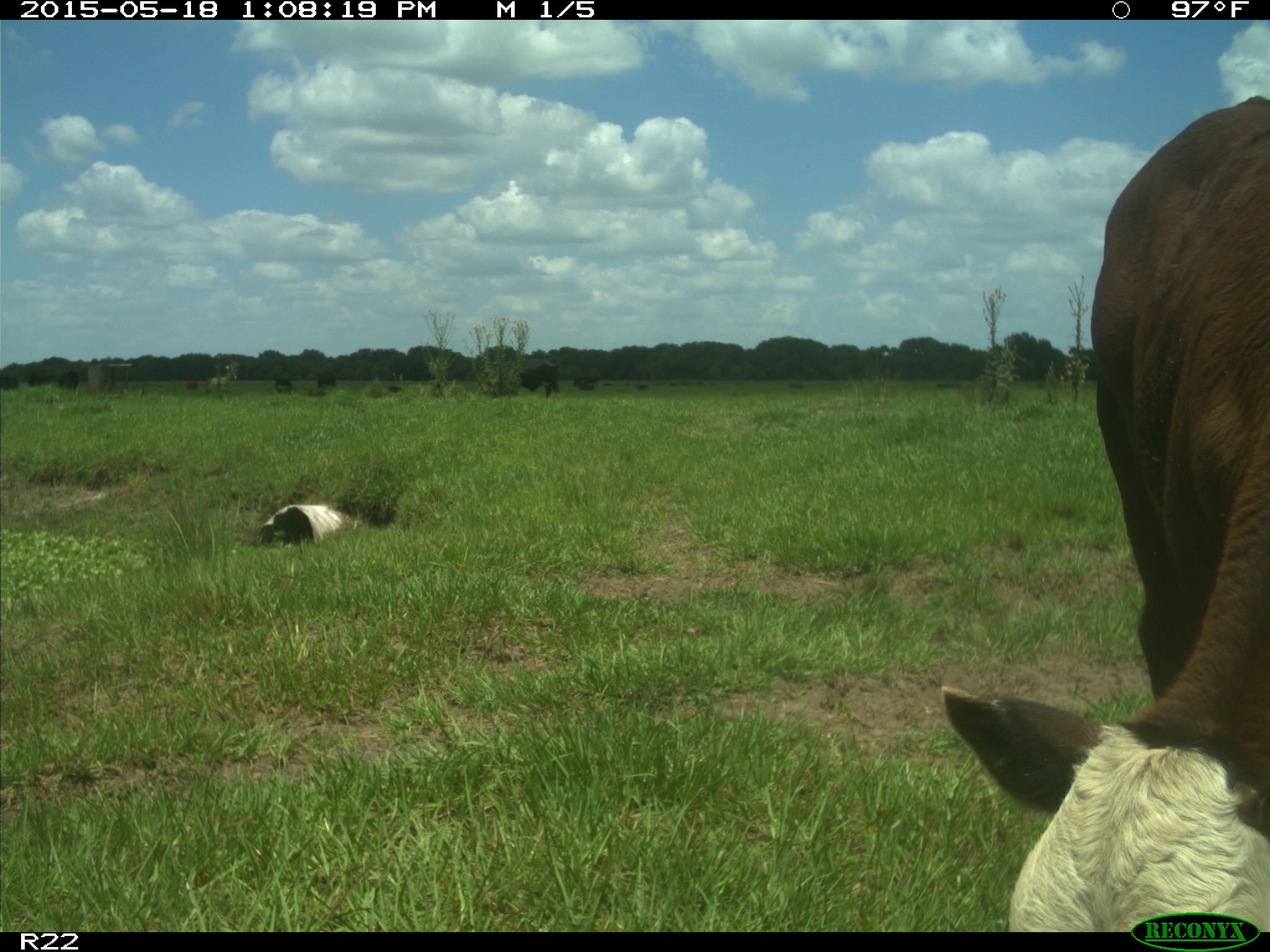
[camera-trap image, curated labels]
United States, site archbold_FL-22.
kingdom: Animalia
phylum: Chordata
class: Mammalia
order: Artiodactyla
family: Bovidae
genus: Bos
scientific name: Bos taurus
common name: domestic cow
Bos taurus (domestic cow).